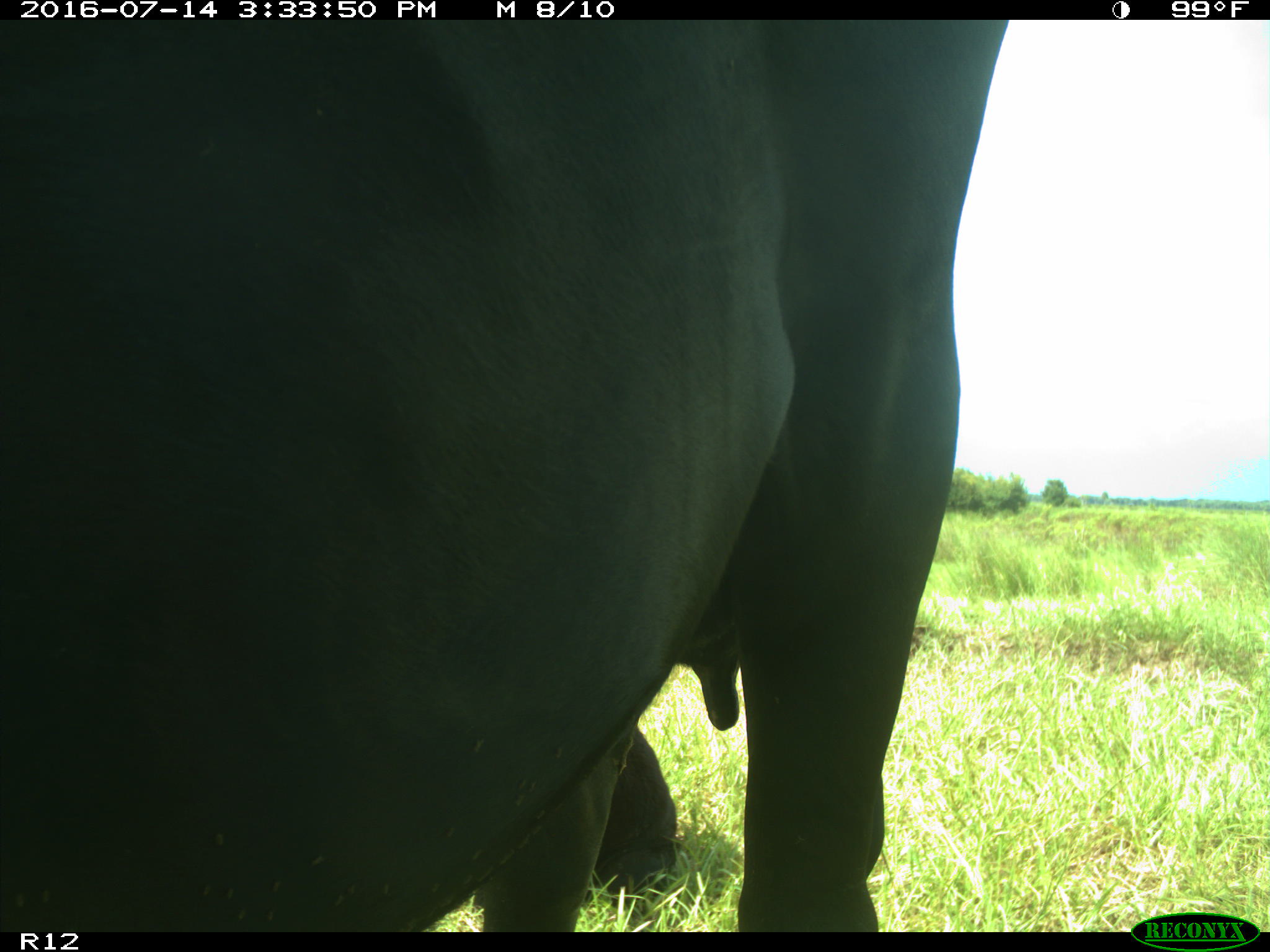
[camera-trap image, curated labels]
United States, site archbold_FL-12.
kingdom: Animalia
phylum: Chordata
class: Mammalia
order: Artiodactyla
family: Bovidae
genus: Bos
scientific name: Bos taurus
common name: domestic cow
Bos taurus (domestic cow).